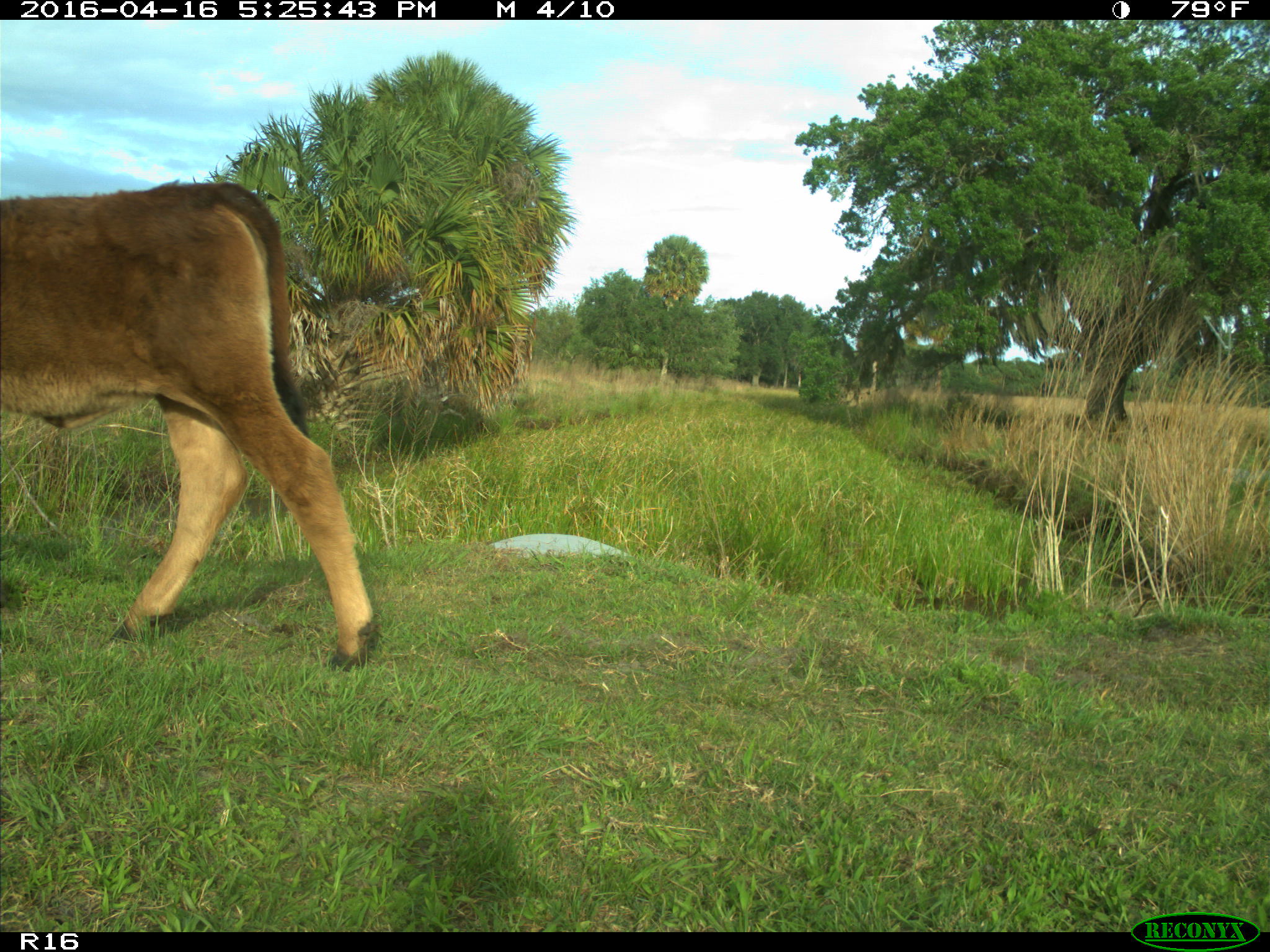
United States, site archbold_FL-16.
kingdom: Animalia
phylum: Chordata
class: Mammalia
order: Artiodactyla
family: Bovidae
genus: Bos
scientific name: Bos taurus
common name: domestic cow